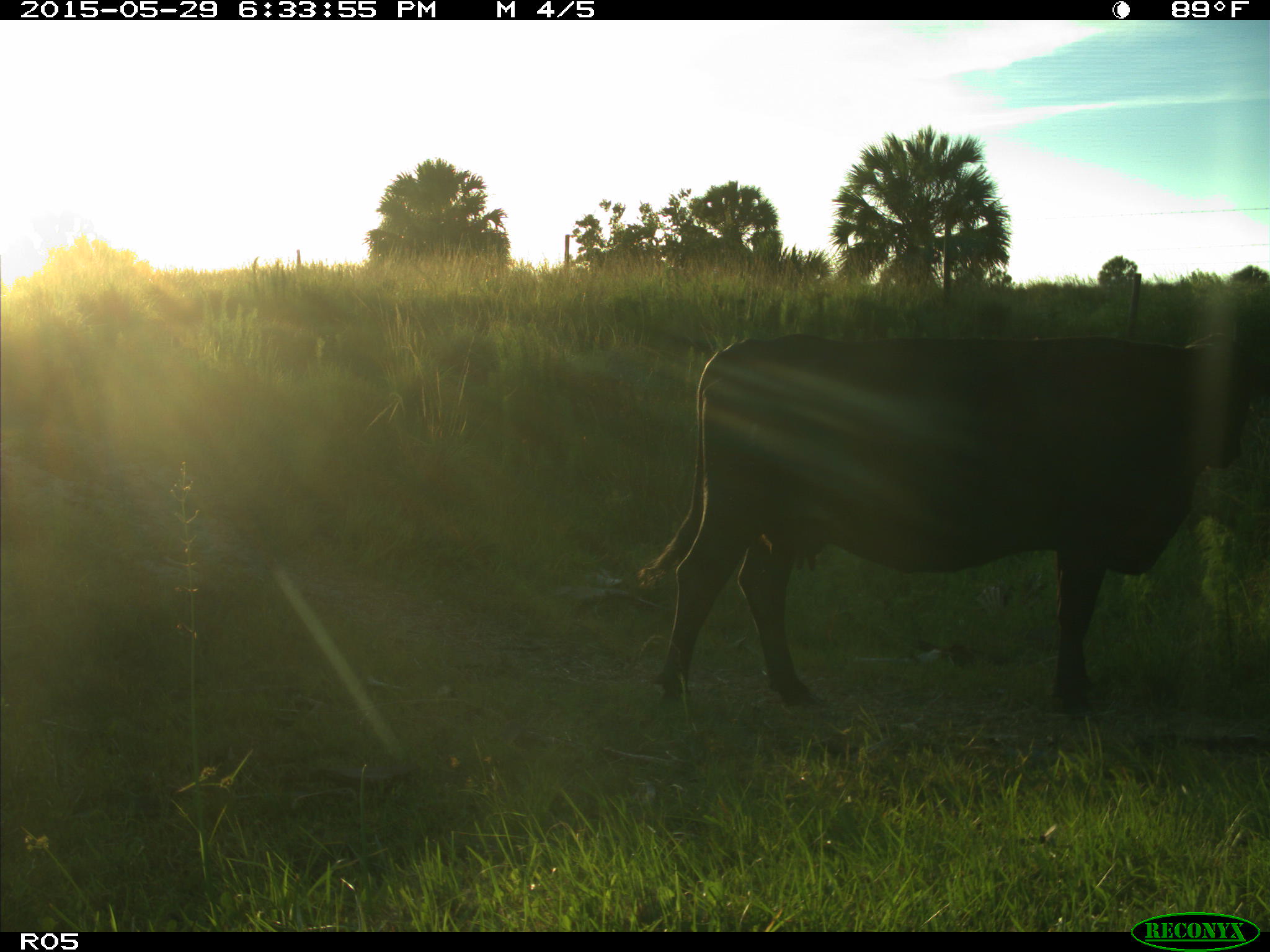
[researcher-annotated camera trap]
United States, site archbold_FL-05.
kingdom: Animalia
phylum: Chordata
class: Mammalia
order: Artiodactyla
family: Bovidae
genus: Bos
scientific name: Bos taurus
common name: domestic cow